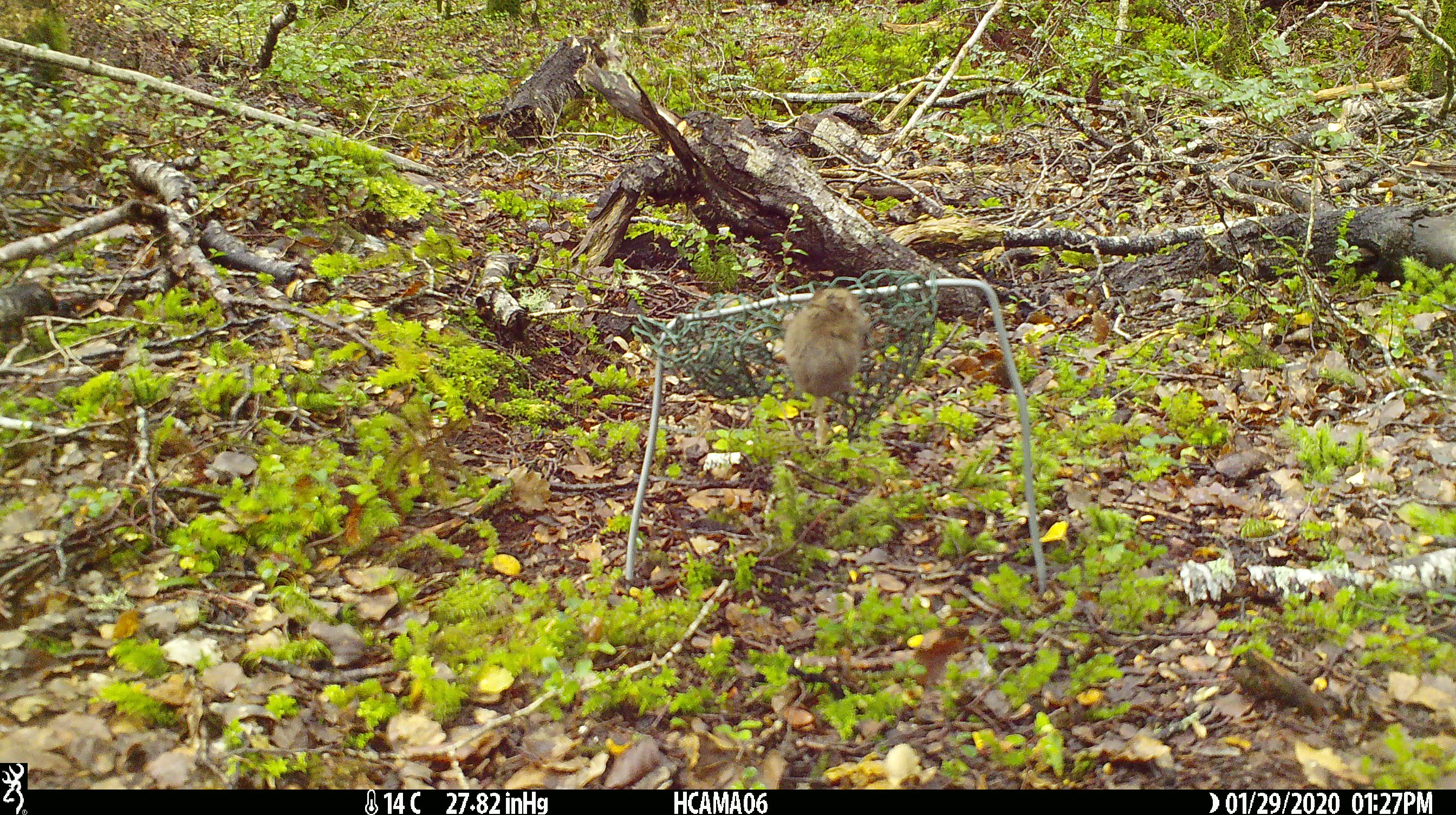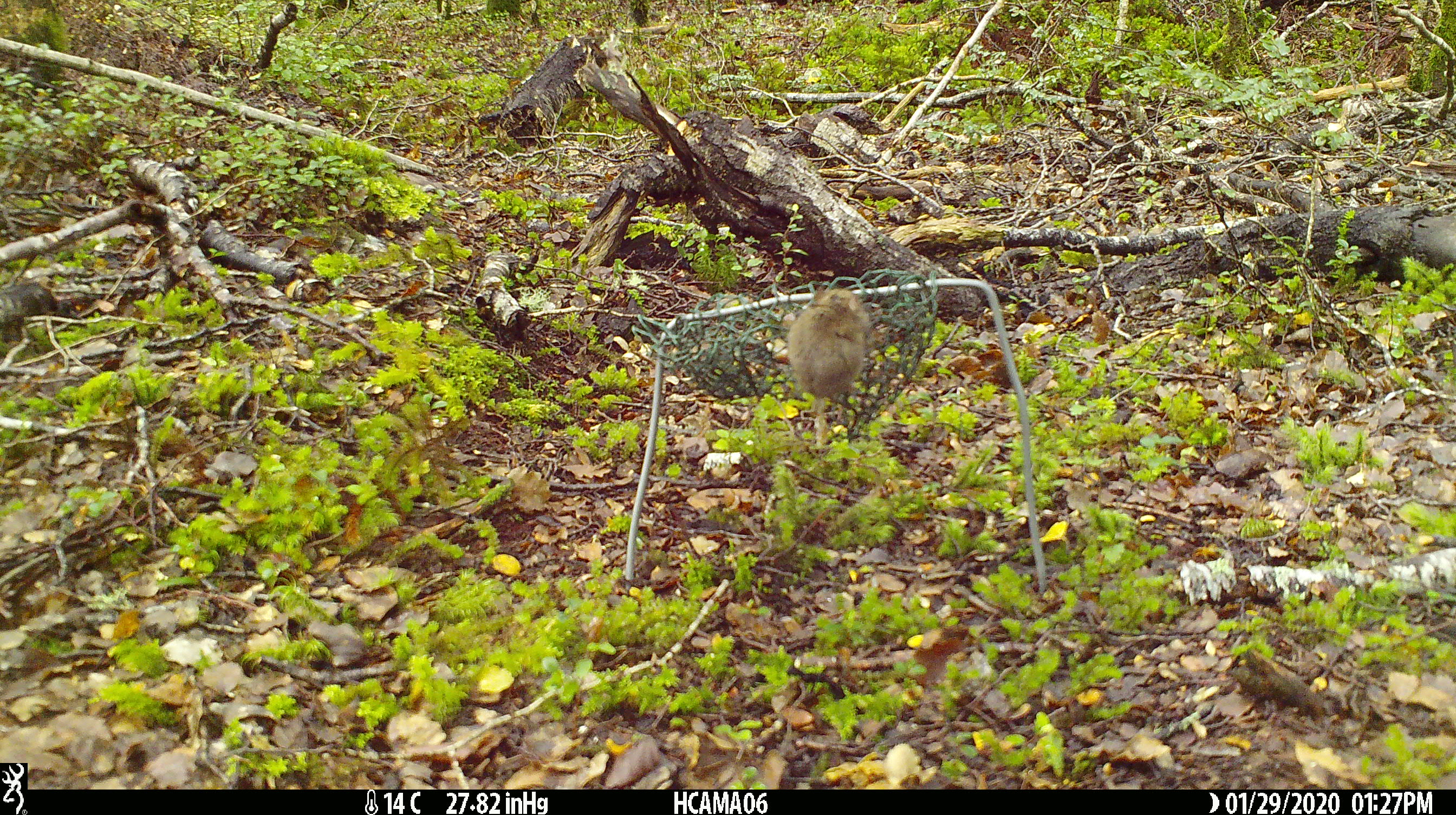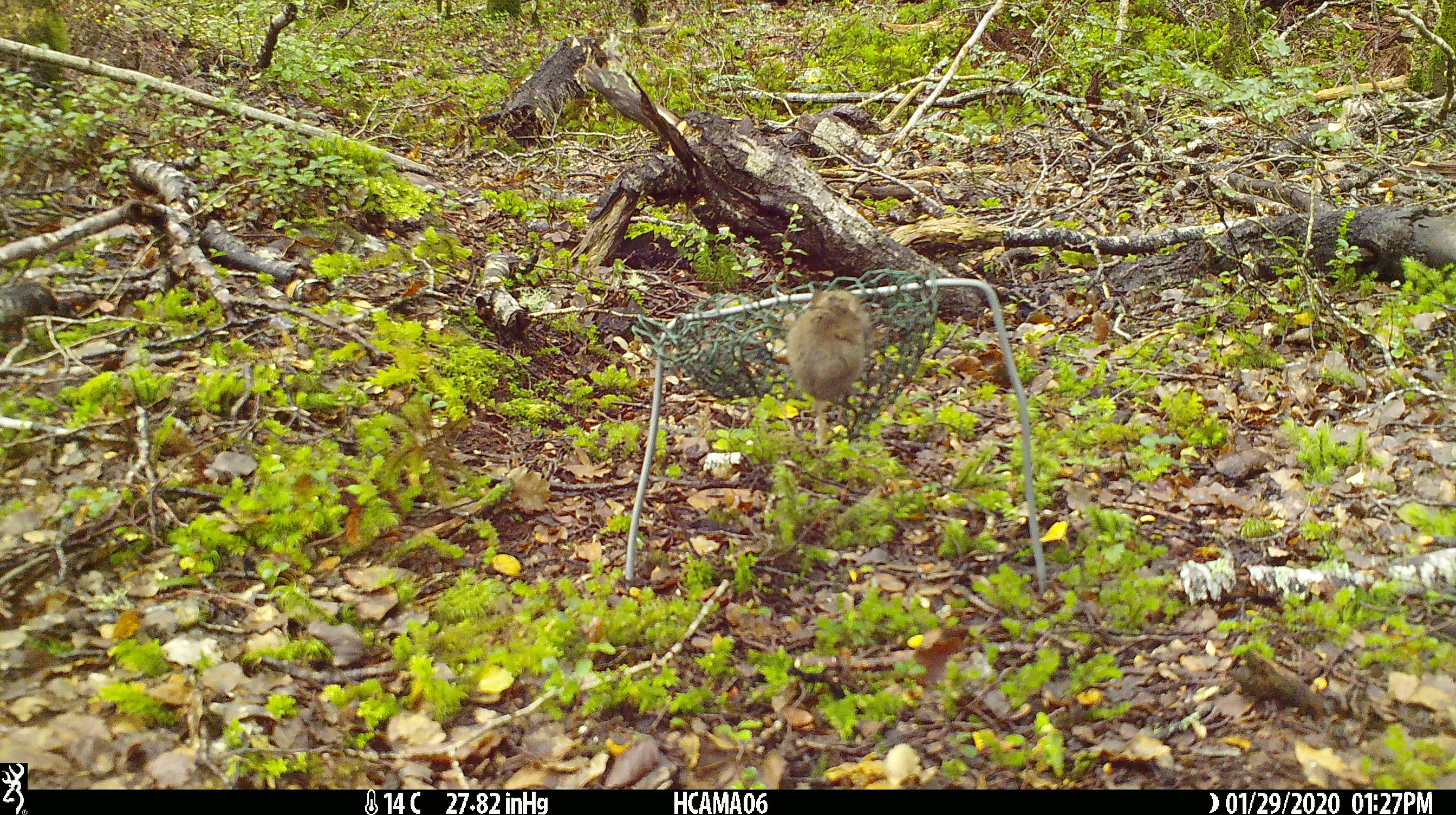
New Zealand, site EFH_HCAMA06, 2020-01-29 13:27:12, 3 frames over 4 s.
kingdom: Animalia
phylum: Chordata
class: Mammalia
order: Rodentia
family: Muridae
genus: Mus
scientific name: Mus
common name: mouse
Mouse (Mus).